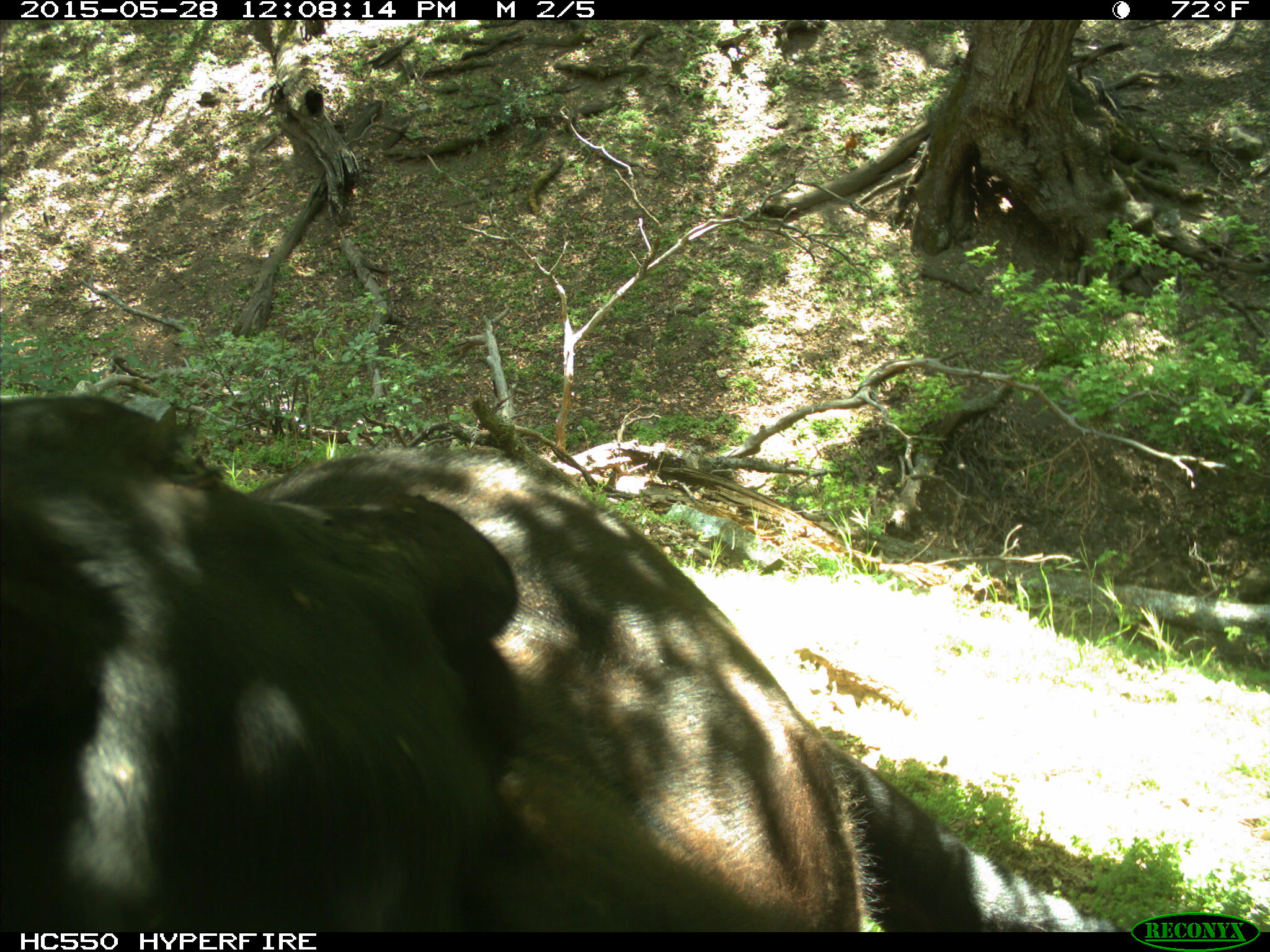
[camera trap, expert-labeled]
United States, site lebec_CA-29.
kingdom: Animalia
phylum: Chordata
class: Mammalia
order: Artiodactyla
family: Bovidae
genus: Bos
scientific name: Bos taurus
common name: domestic cow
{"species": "Bos taurus (domestic cow)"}